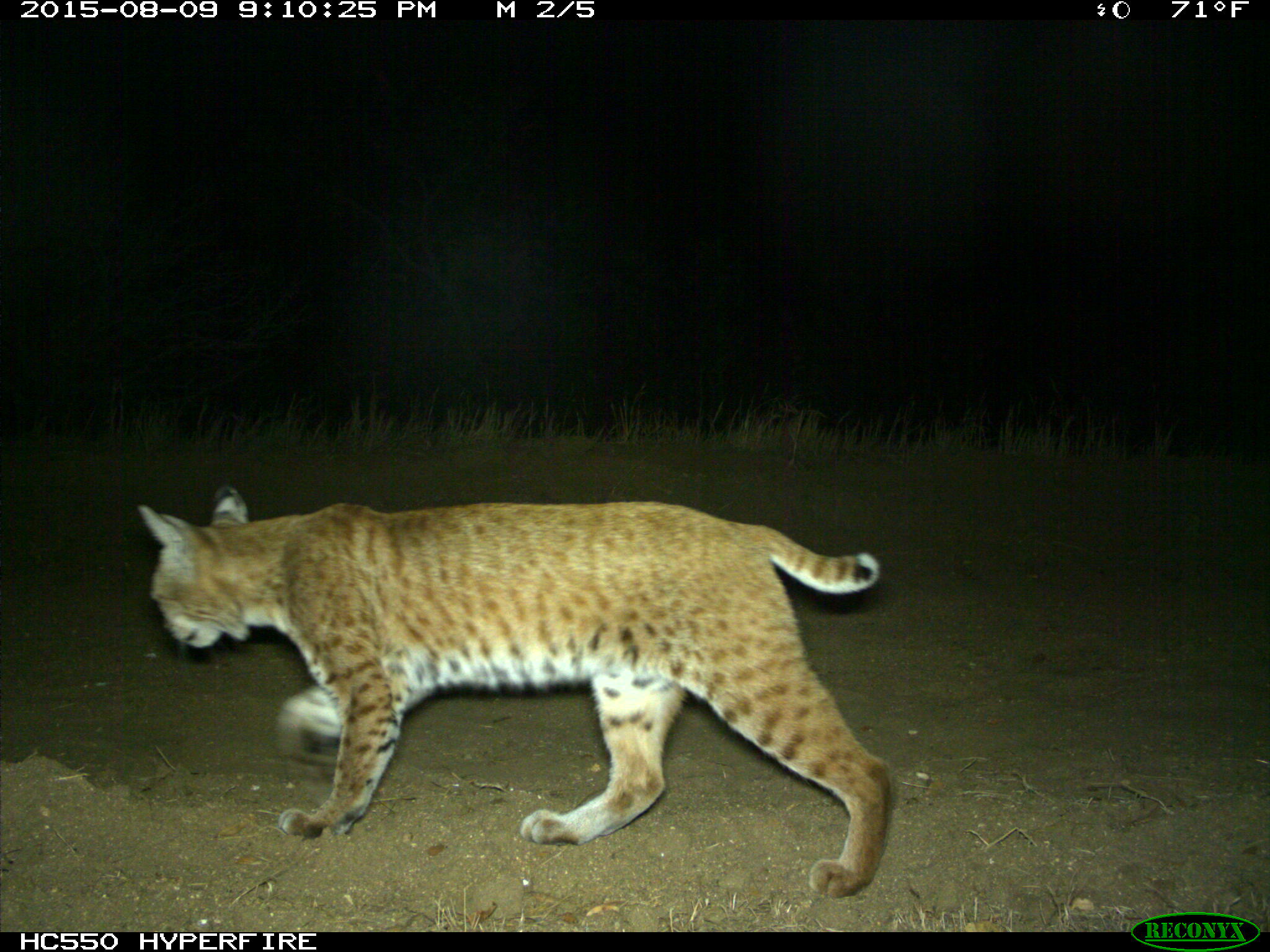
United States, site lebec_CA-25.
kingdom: Animalia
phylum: Chordata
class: Mammalia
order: Carnivora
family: Felidae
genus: Lynx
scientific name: Lynx rufus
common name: bobcat